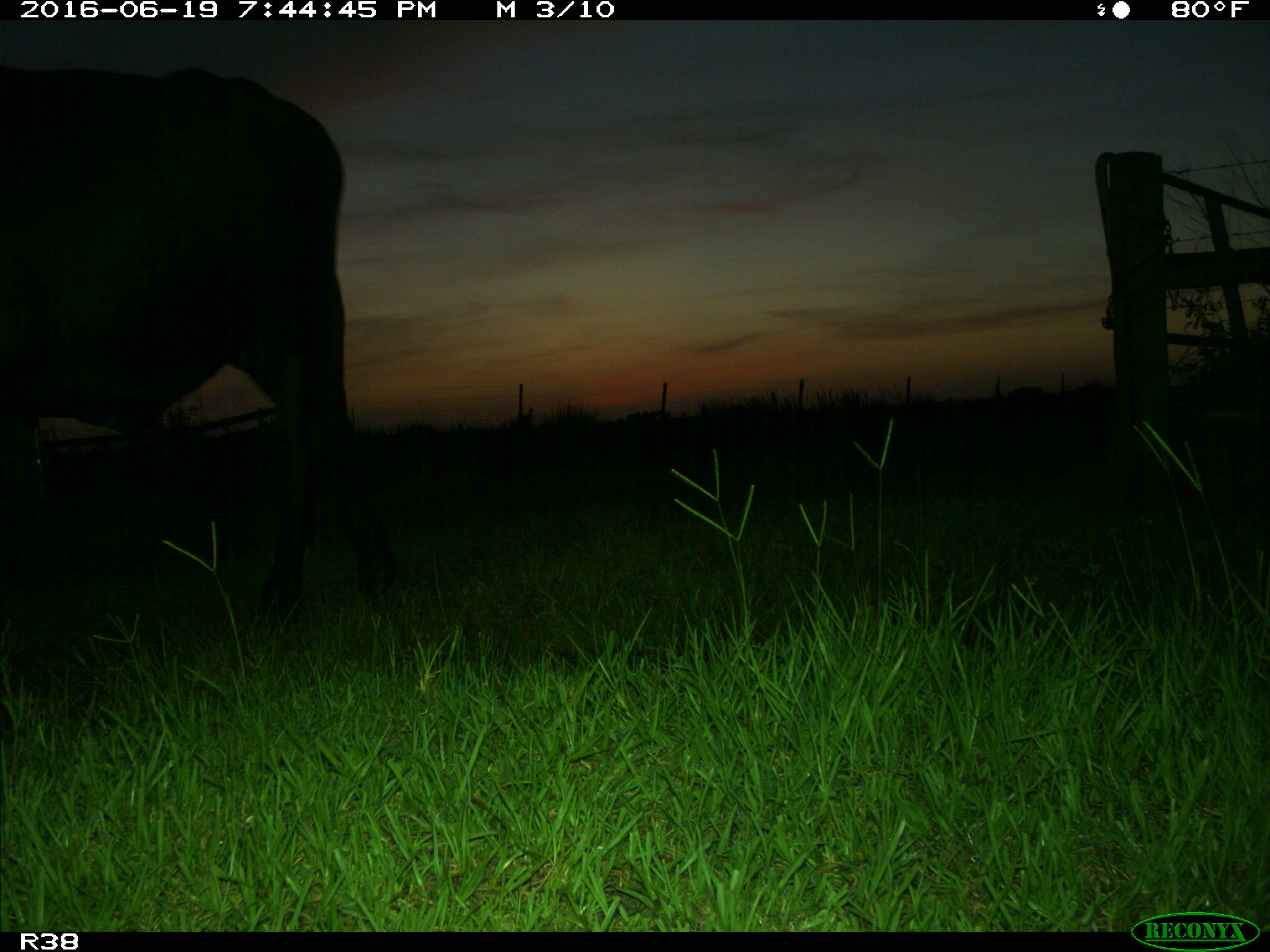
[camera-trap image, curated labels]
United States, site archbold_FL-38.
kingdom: Animalia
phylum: Chordata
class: Mammalia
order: Artiodactyla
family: Bovidae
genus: Bos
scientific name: Bos taurus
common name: domestic cow